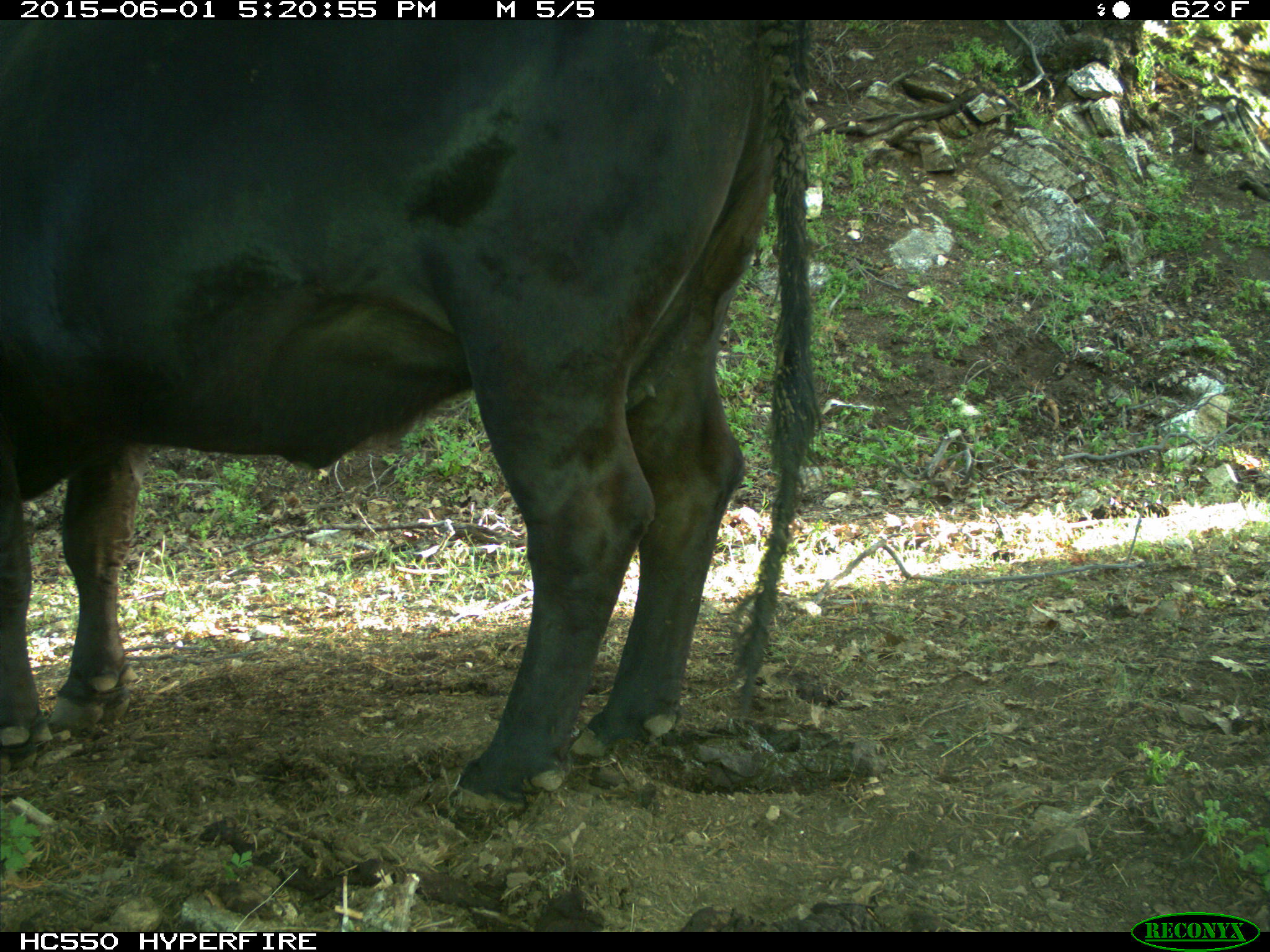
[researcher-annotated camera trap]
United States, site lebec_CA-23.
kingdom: Animalia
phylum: Chordata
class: Mammalia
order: Artiodactyla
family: Bovidae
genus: Bos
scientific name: Bos taurus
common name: domestic cow